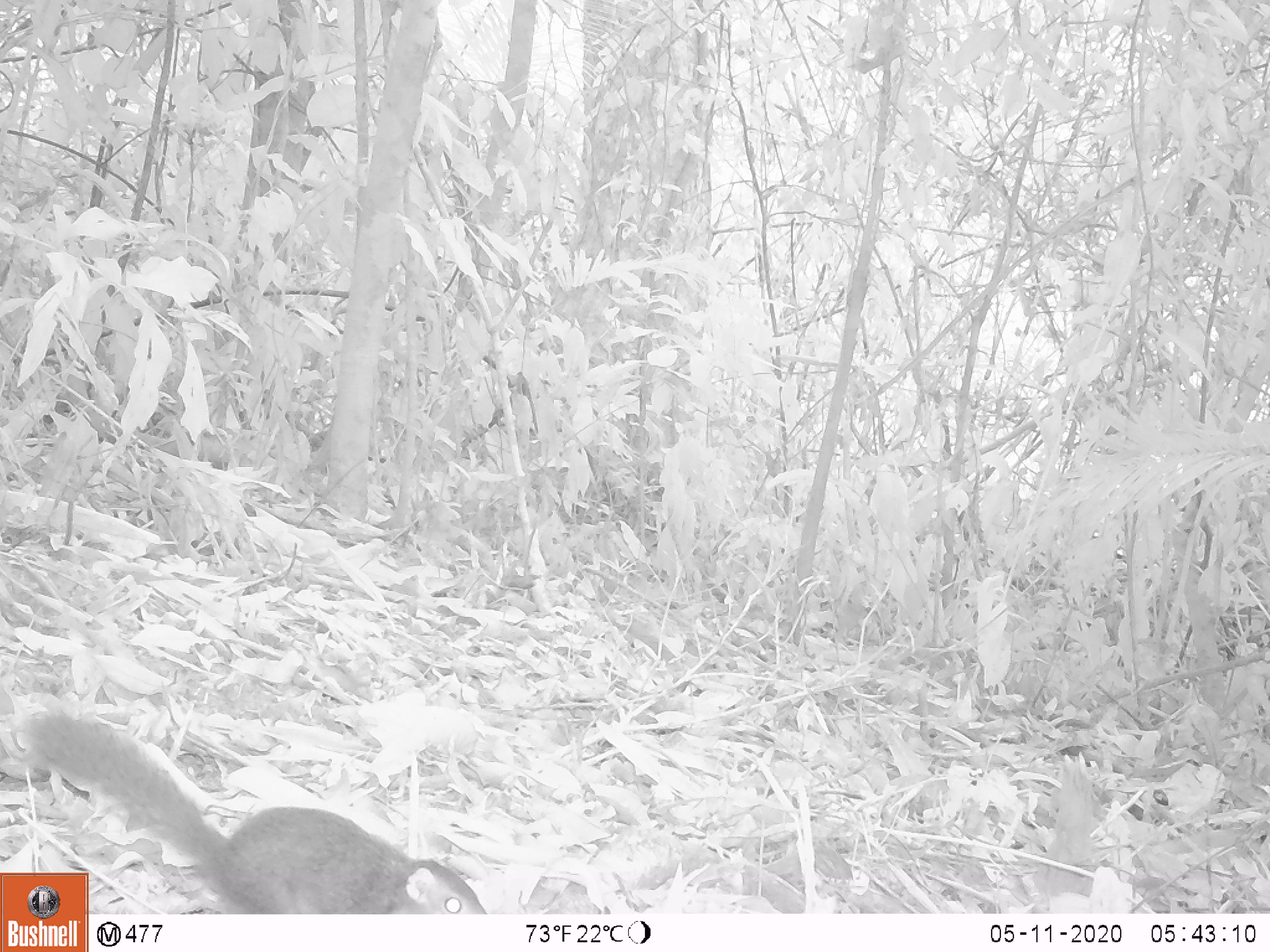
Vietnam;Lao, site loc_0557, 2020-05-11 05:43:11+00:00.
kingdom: Animalia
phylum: Chordata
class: Mammalia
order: Scandentia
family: Tupaiidae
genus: Tupaia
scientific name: Tupaia belangeri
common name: northern treeshrew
Northern treeshrew (Tupaia belangeri). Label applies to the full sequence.